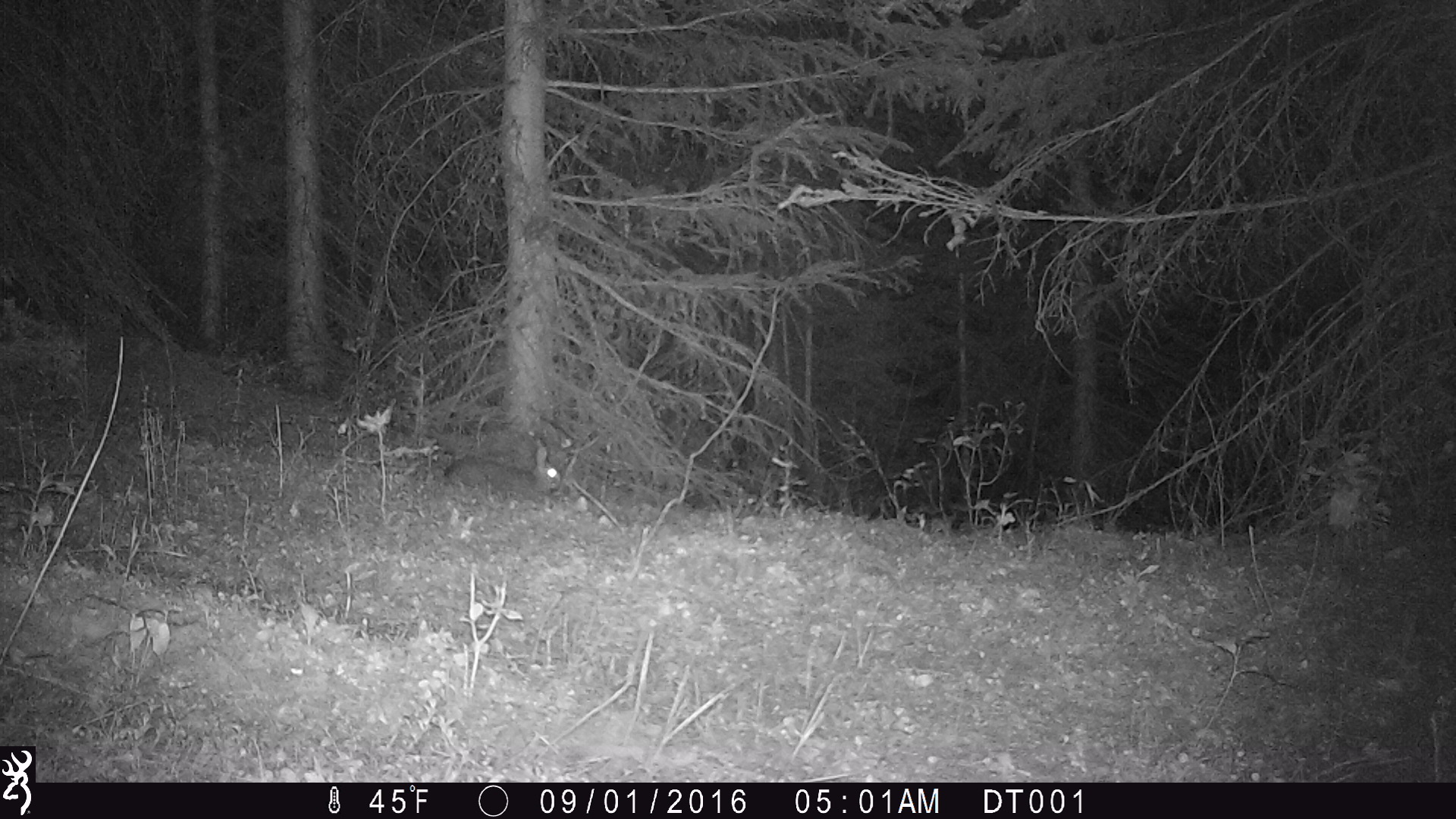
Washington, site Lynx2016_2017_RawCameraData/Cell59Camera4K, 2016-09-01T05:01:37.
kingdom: Animalia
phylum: Chordata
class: Mammalia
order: Lagomorpha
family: Leporidae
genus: Lepus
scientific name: Lepus americanus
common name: snowshoe hare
Lepus americanus (snowshoe hare). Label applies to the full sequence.